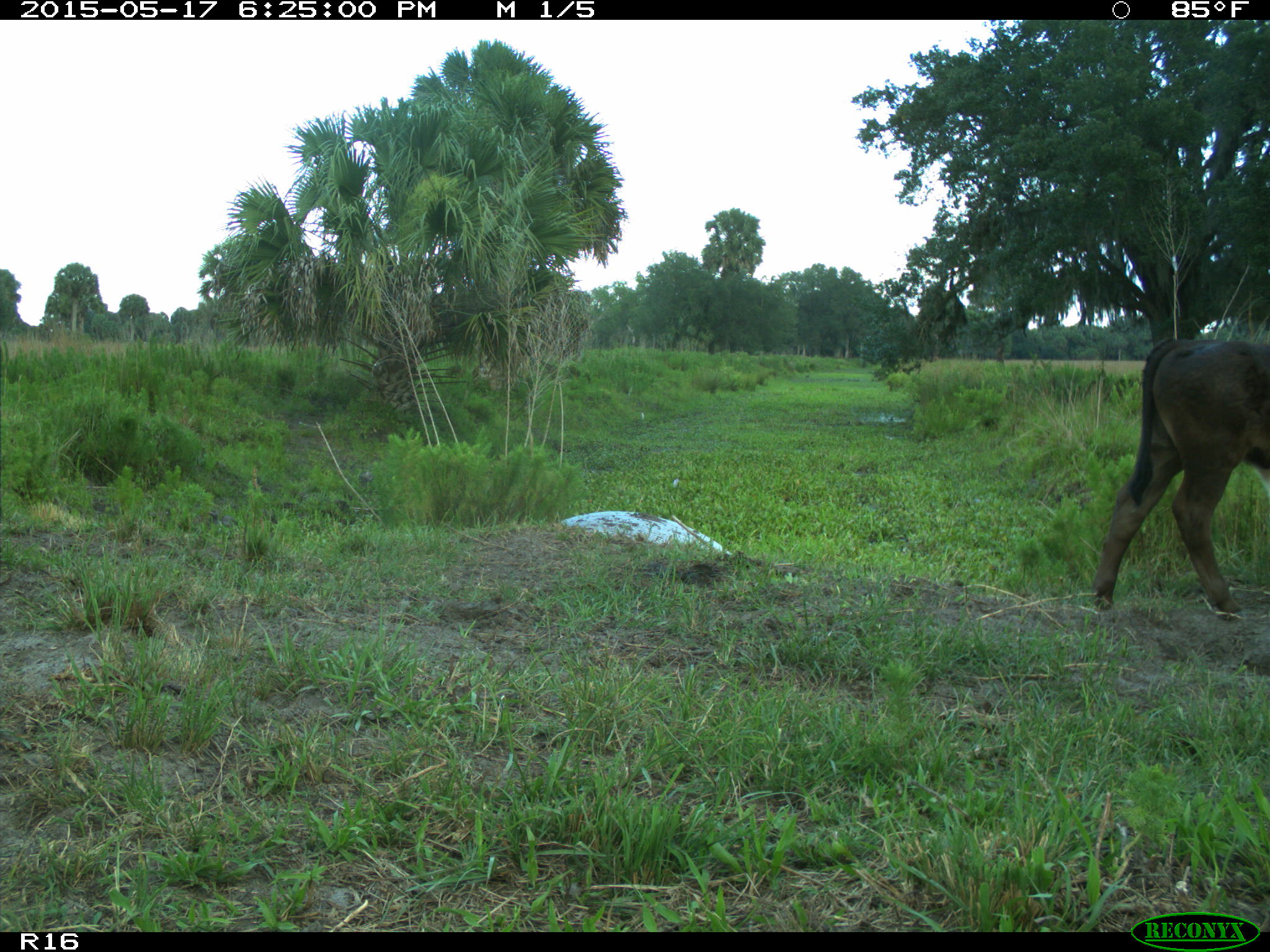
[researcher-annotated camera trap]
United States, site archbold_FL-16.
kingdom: Animalia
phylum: Chordata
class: Mammalia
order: Artiodactyla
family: Bovidae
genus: Bos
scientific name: Bos taurus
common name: domestic cow